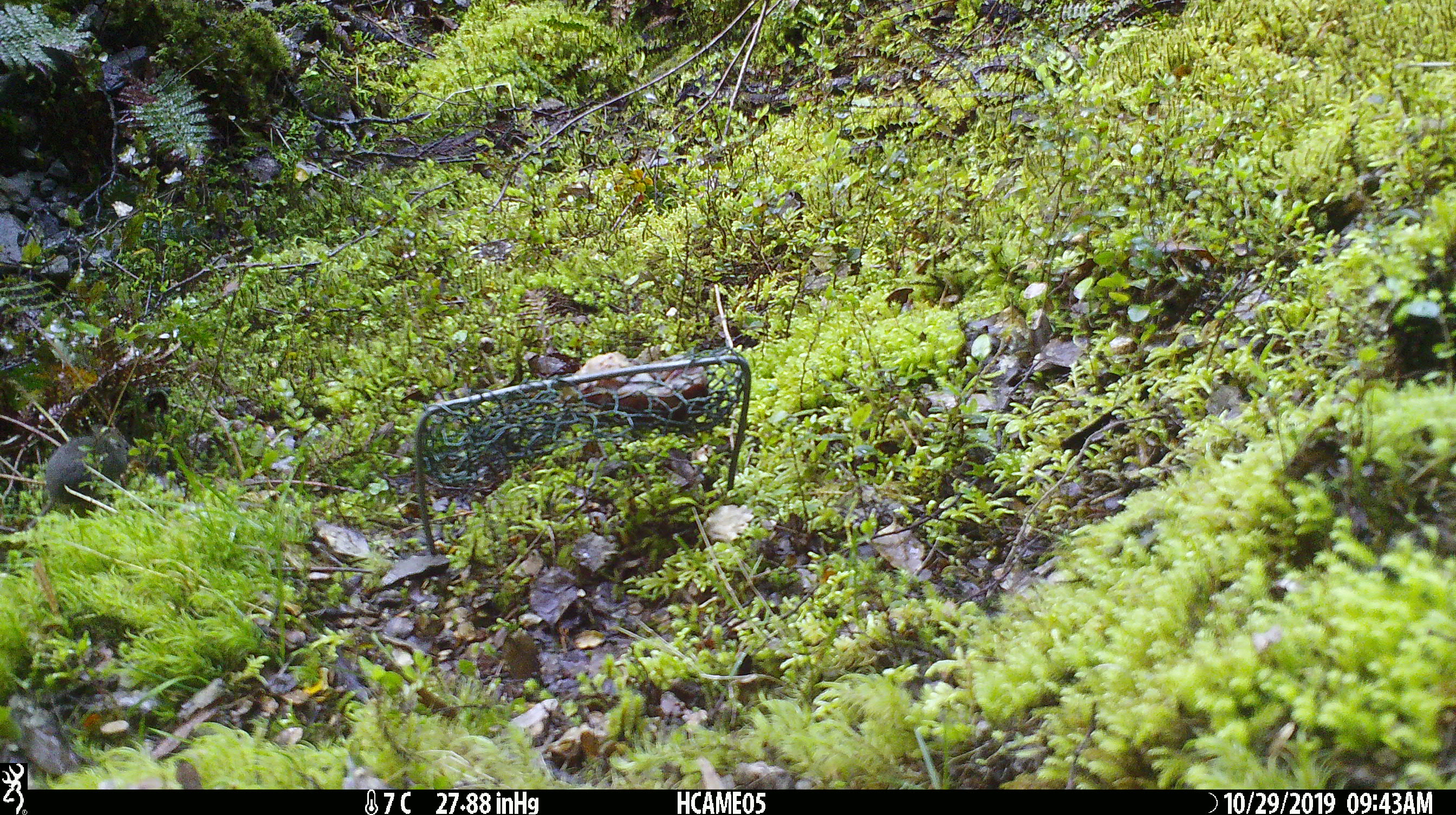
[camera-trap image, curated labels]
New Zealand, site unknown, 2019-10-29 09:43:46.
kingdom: Animalia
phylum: Chordata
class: Mammalia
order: Rodentia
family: Muridae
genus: Mus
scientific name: Mus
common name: mouse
Mouse (Mus).